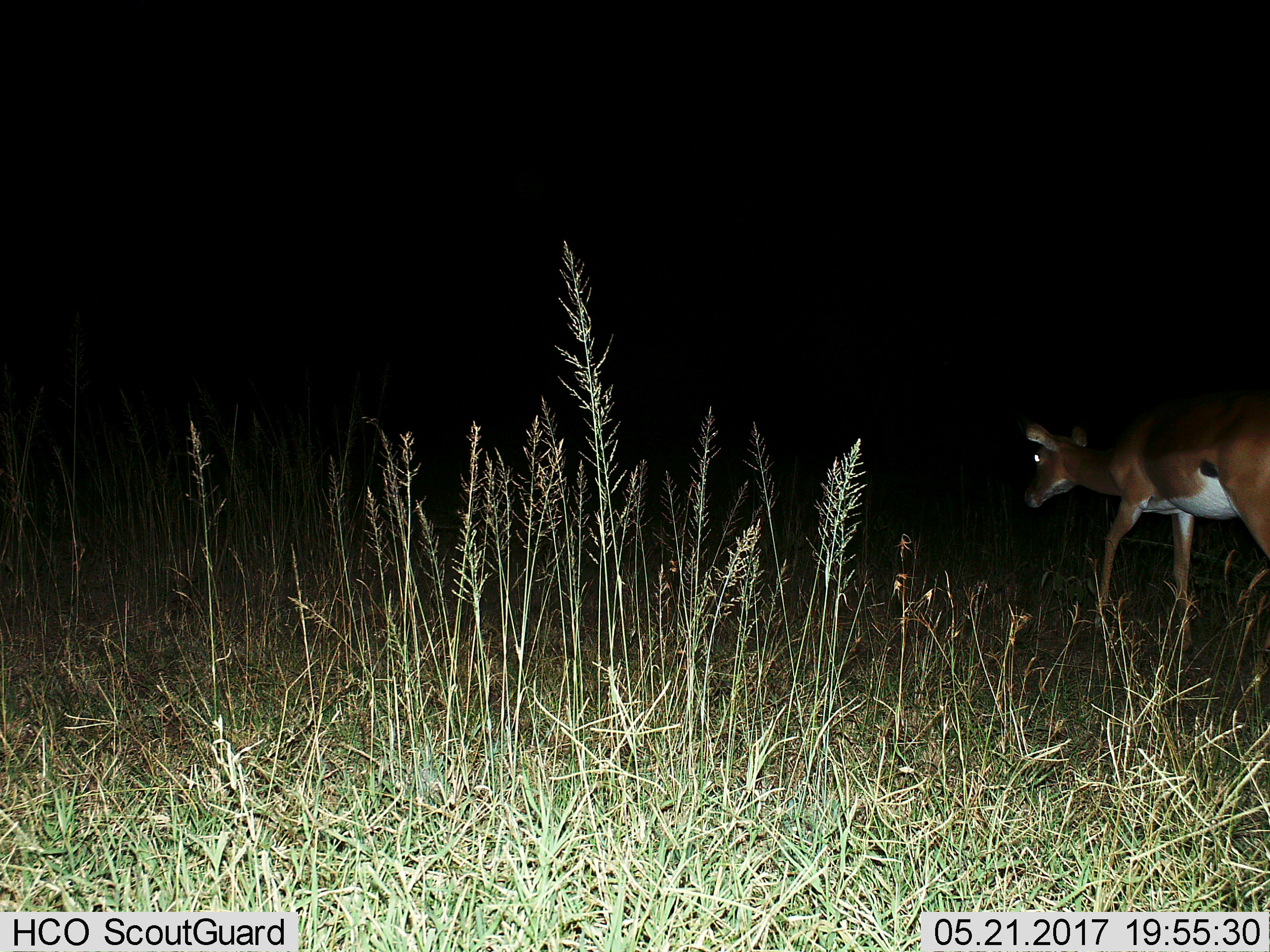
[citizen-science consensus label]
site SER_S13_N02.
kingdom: Animalia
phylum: Chordata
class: Mammalia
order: Artiodactyla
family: Bovidae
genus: Aepyceros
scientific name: Aepyceros melampus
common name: impala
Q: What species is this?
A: Impala (Aepyceros melampus).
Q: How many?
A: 1.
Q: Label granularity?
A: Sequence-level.